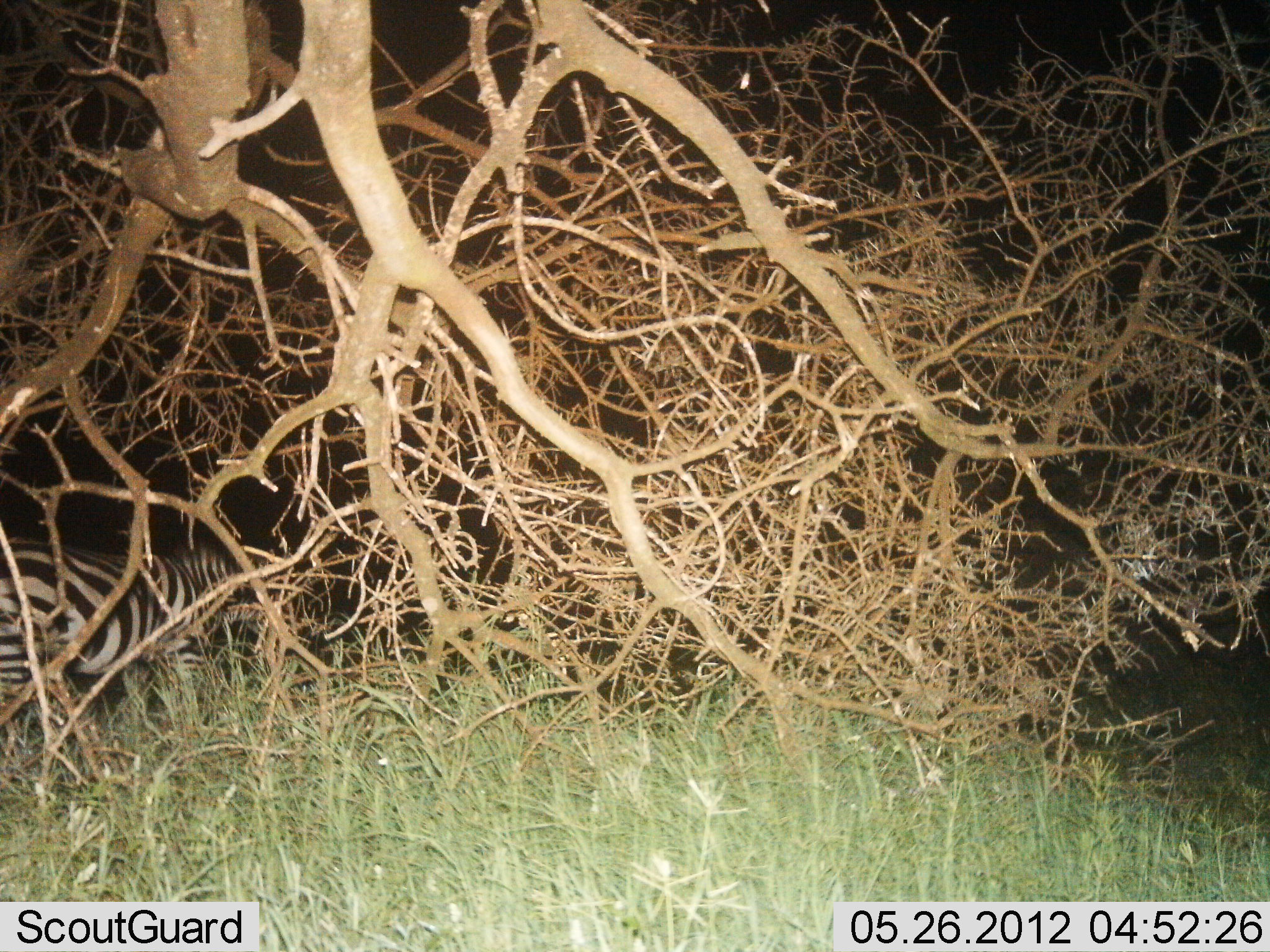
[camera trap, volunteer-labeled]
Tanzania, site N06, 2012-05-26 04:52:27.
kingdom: Animalia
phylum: Chordata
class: Mammalia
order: Perissodactyla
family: Equidae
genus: Equus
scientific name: Equus quagga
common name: plains zebra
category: zebra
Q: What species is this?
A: Zebra (plains zebra) (Equus quagga).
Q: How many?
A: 1.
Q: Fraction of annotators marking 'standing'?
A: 91%.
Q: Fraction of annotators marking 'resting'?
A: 6%.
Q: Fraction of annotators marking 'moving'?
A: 12%.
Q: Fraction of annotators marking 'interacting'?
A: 0%.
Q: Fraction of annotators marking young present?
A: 0%.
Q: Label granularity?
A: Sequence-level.